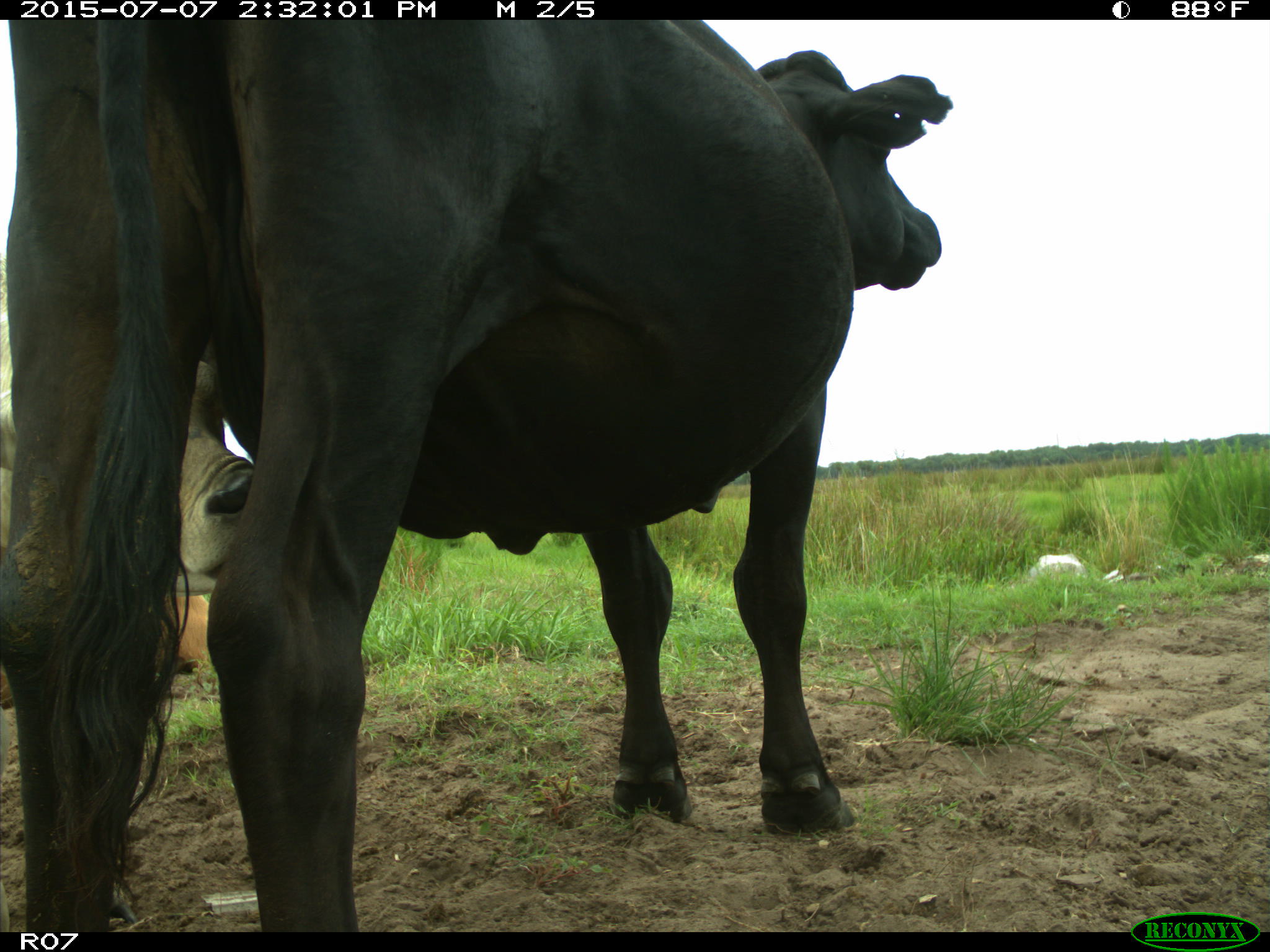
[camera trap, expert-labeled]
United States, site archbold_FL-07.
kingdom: Animalia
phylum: Chordata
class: Mammalia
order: Artiodactyla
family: Bovidae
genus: Bos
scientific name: Bos taurus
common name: domestic cow